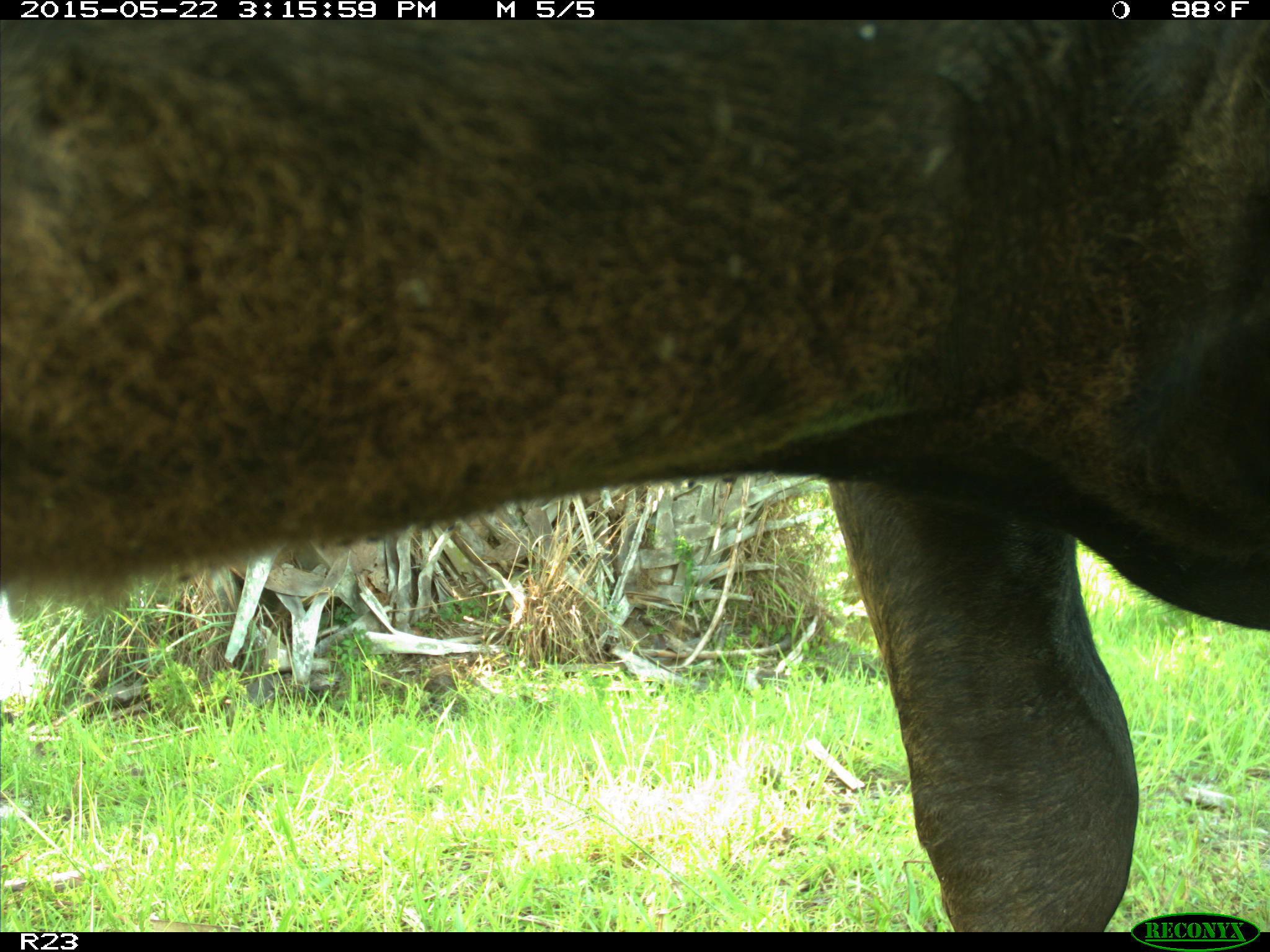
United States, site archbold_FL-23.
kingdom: Animalia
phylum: Chordata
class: Mammalia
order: Artiodactyla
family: Bovidae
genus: Bos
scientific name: Bos taurus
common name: domestic cow